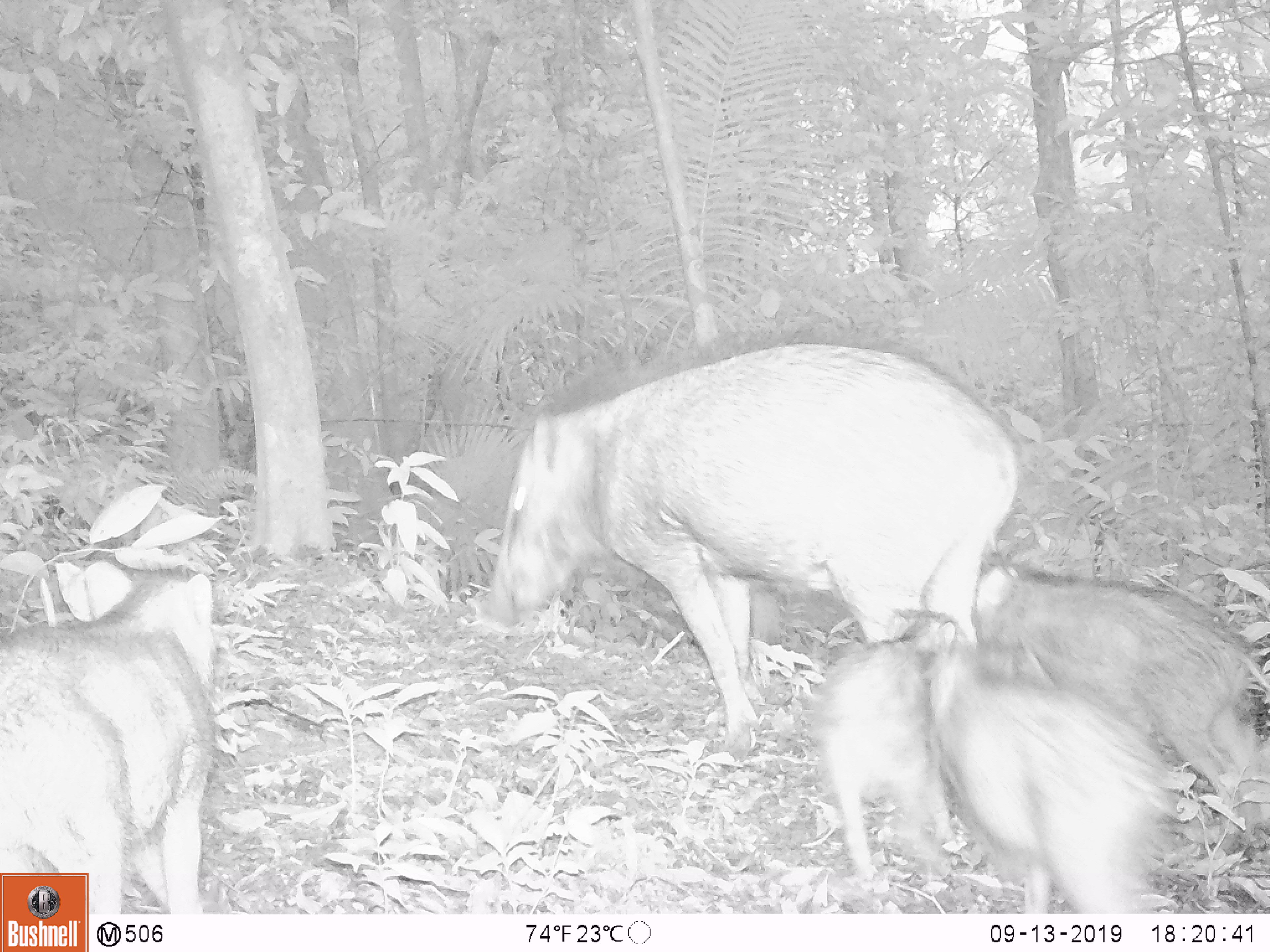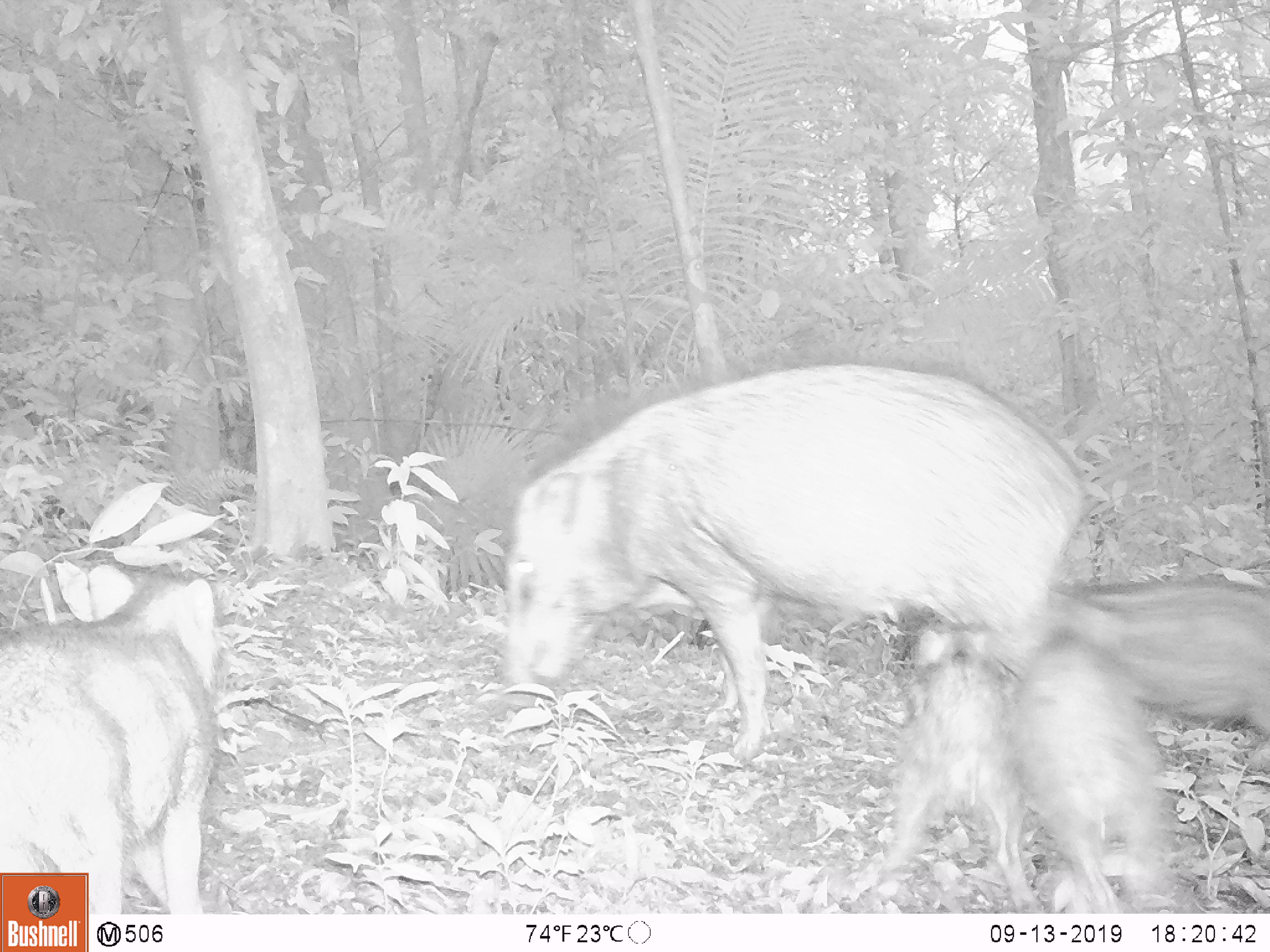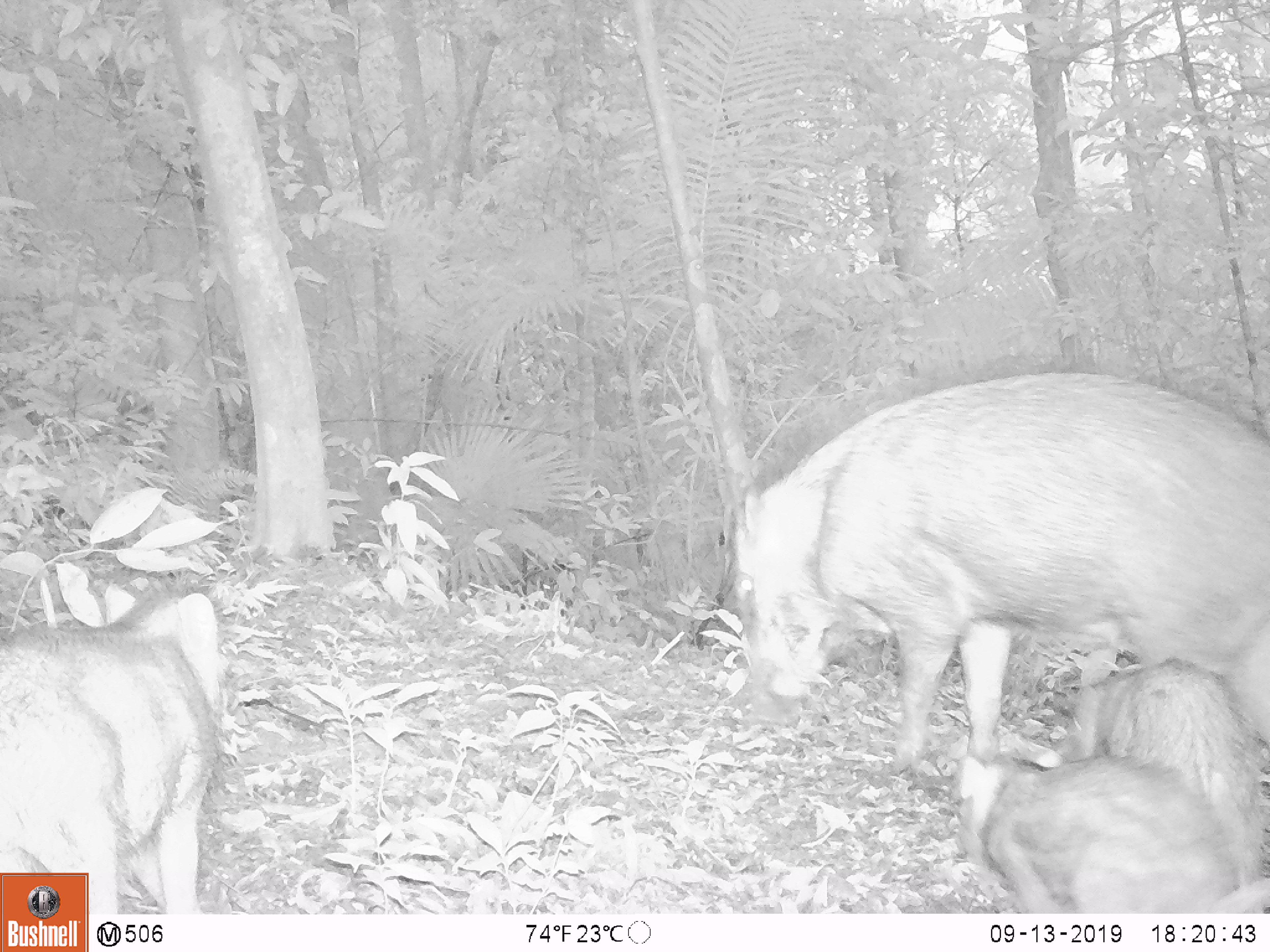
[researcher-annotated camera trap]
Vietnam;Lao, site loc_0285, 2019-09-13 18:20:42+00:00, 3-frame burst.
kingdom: Animalia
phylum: Chordata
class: Mammalia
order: Artiodactyla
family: Suidae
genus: Sus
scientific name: Sus scrofa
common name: eurasian wild pig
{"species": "eurasian wild pig (Sus scrofa)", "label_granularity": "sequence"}